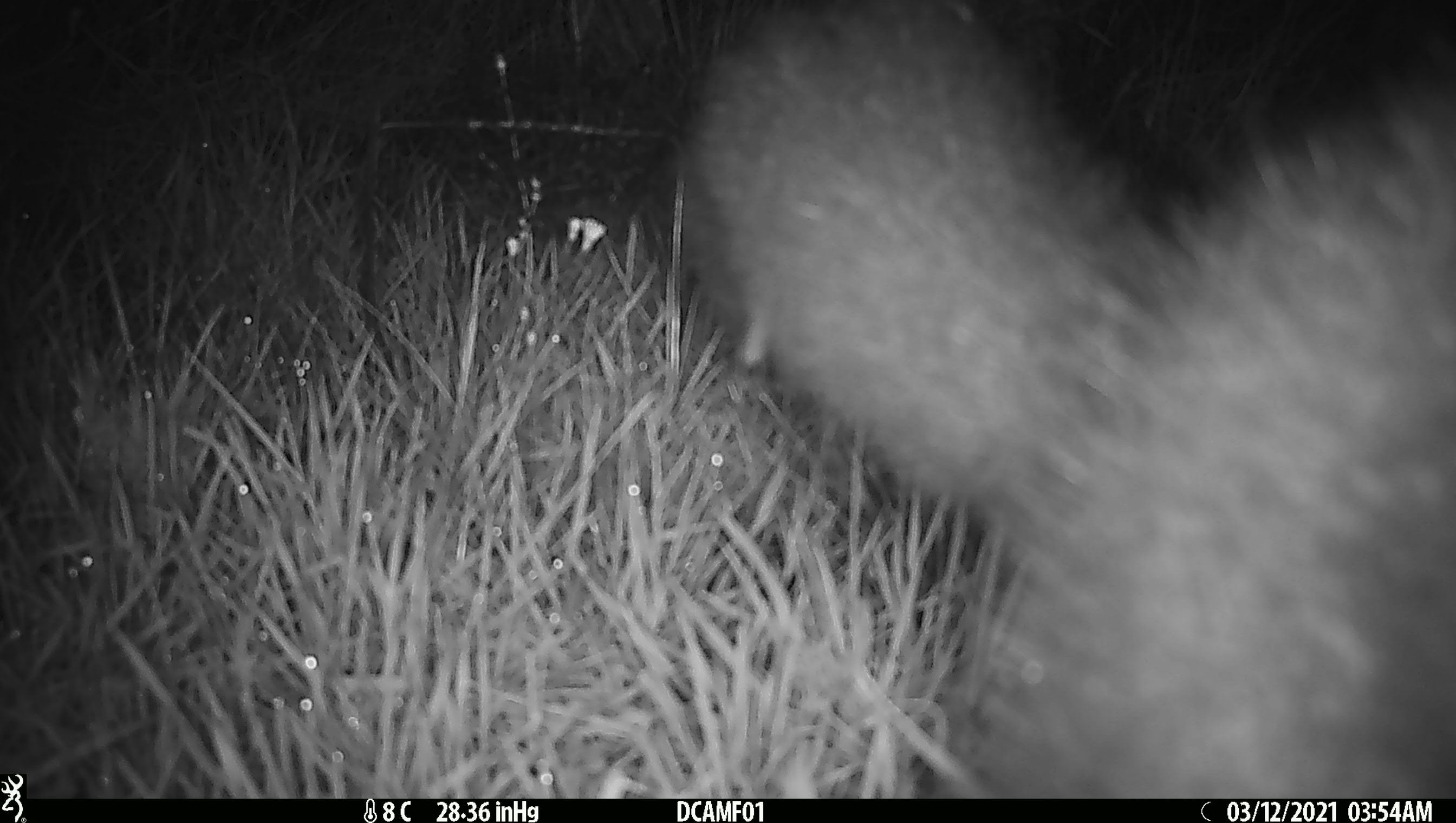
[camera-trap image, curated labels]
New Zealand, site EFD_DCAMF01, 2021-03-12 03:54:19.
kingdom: Animalia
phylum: Chordata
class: Mammalia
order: Diprotodontia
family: Phalangeridae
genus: Trichosurus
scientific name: Trichosurus vulpecula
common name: common brushtail possum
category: possum